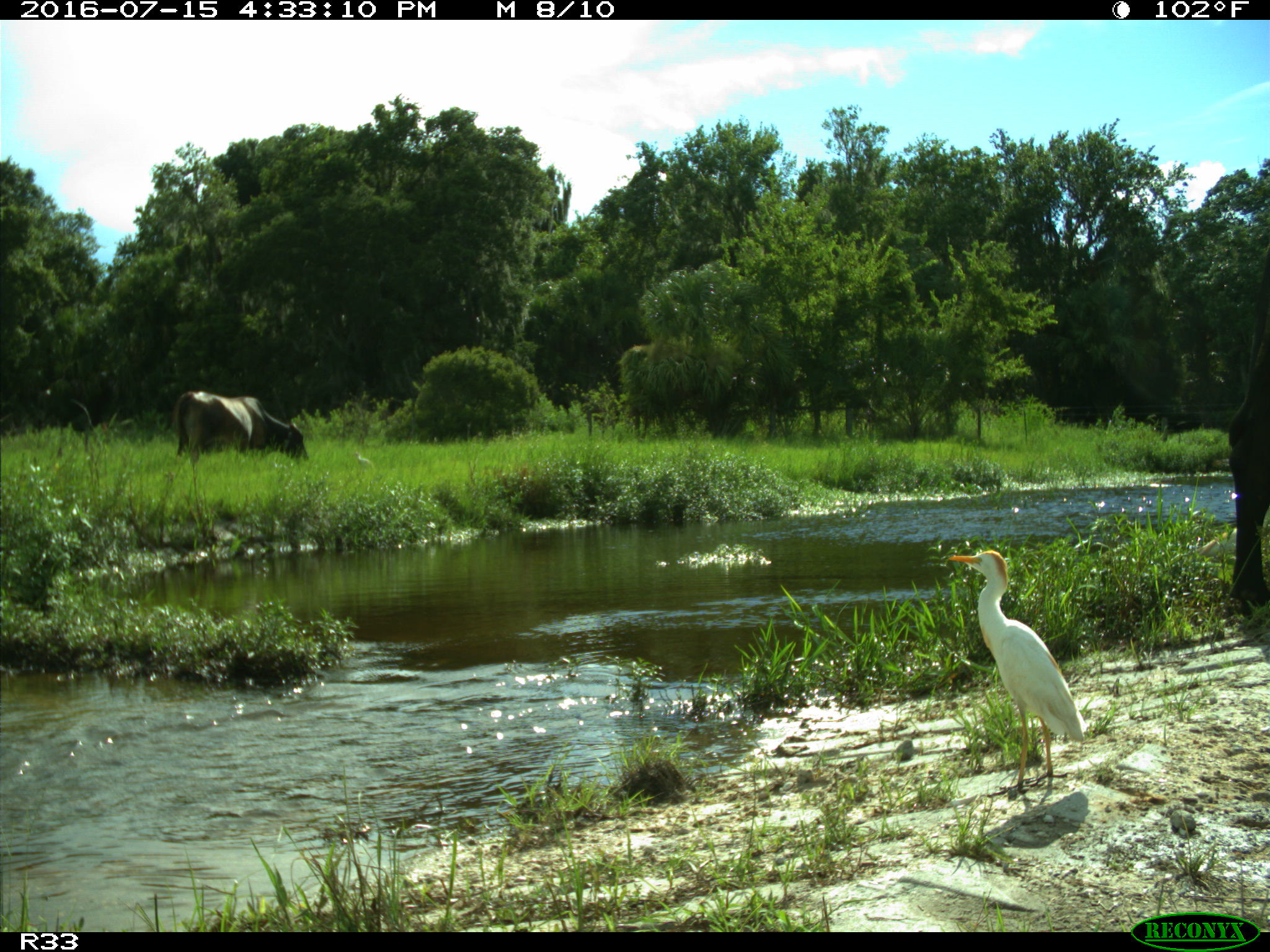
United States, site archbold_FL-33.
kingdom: Animalia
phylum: Chordata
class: Mammalia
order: Artiodactyla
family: Bovidae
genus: Bos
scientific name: Bos taurus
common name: domestic cow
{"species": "Bos taurus (domestic cow)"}